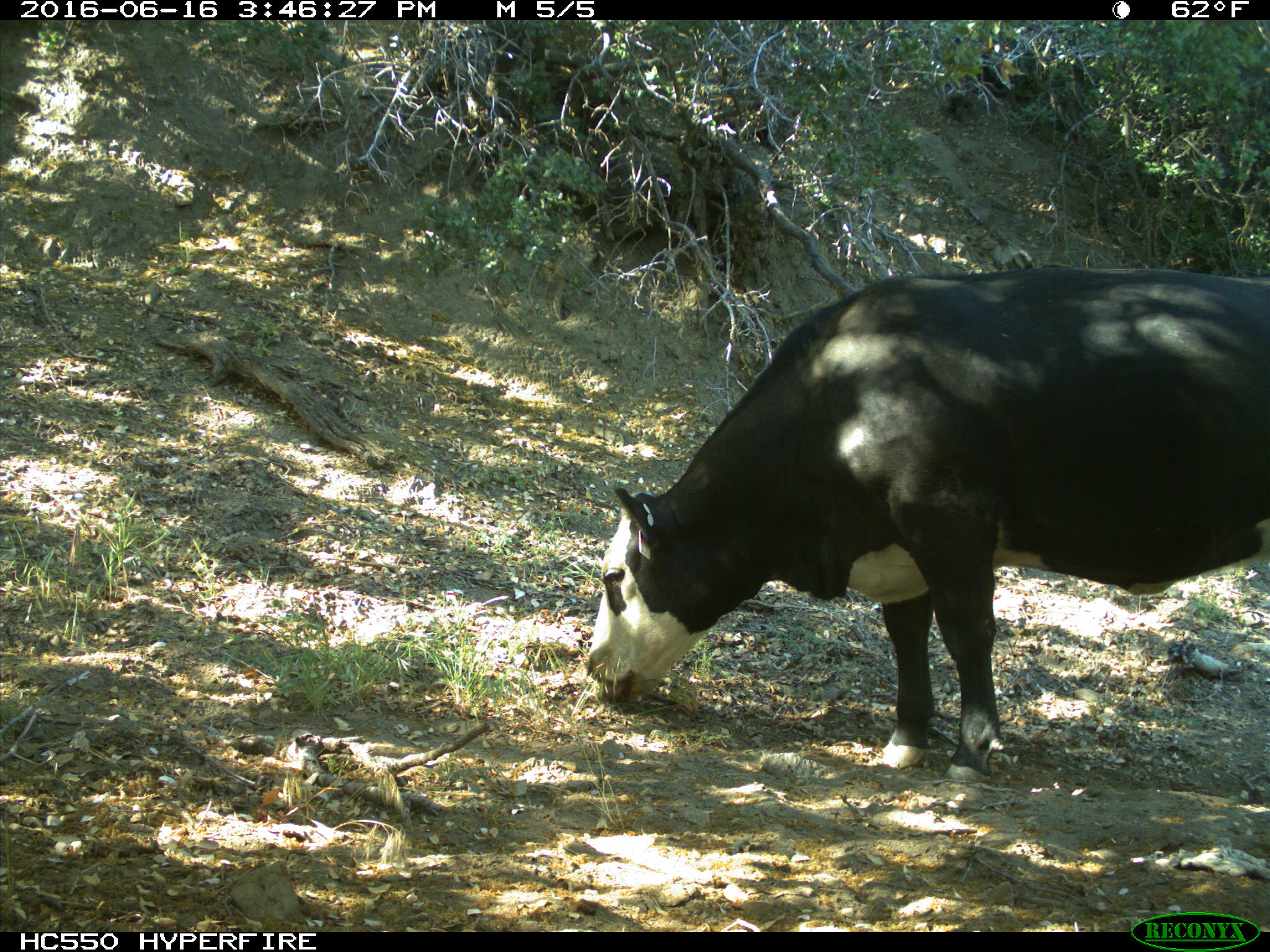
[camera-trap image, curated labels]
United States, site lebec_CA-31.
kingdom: Animalia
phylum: Chordata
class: Mammalia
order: Artiodactyla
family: Bovidae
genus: Bos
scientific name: Bos taurus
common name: domestic cow